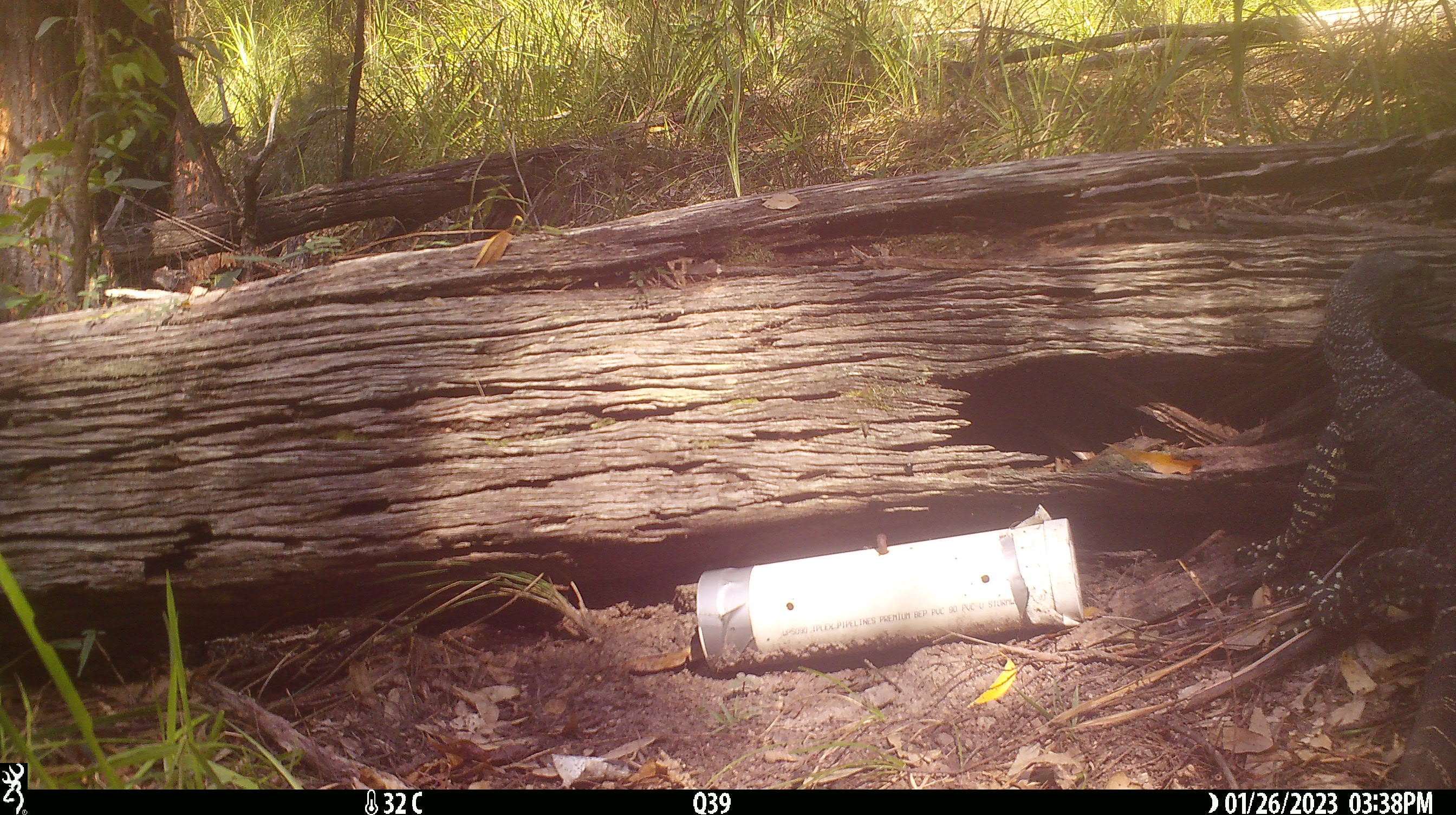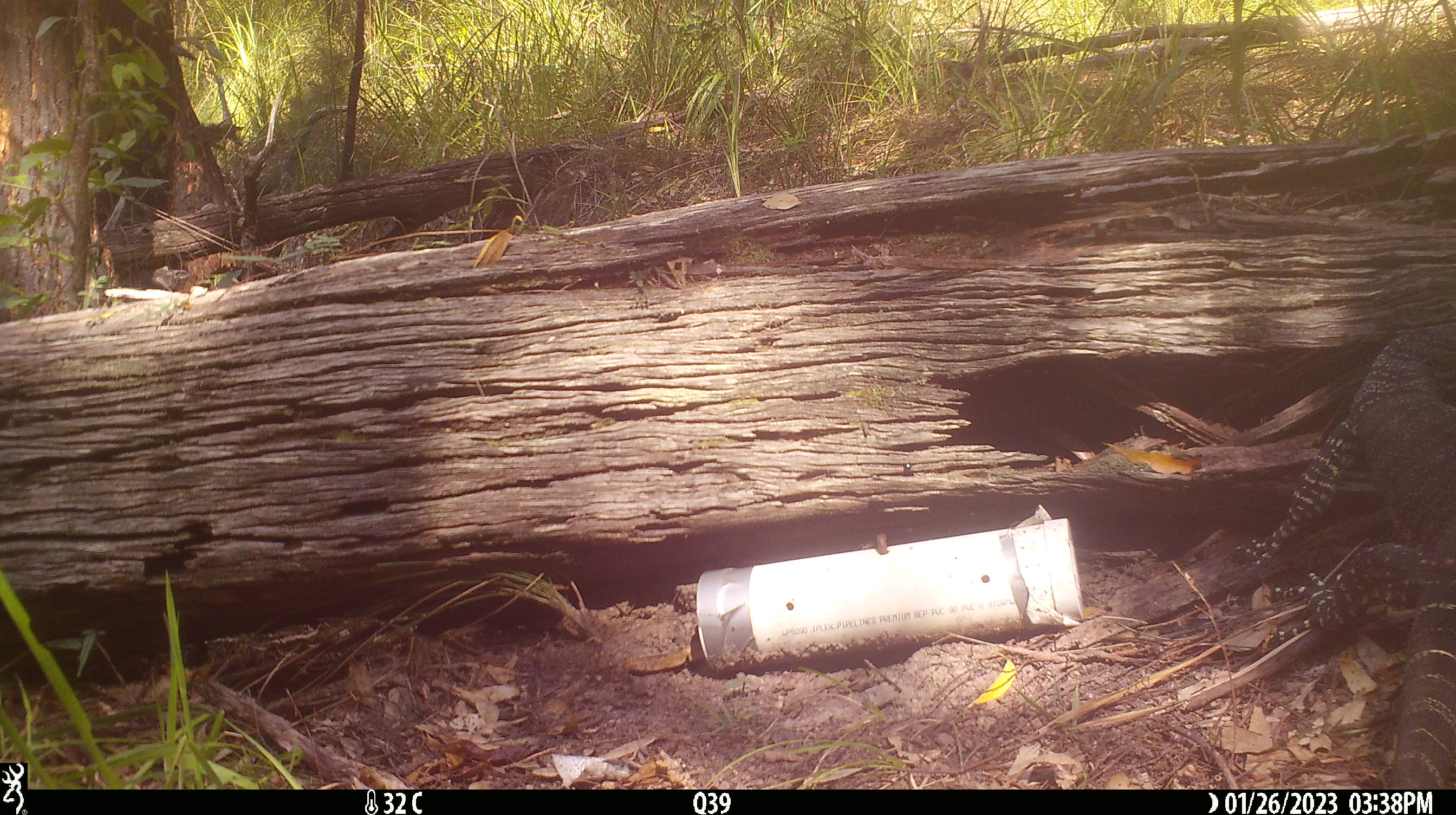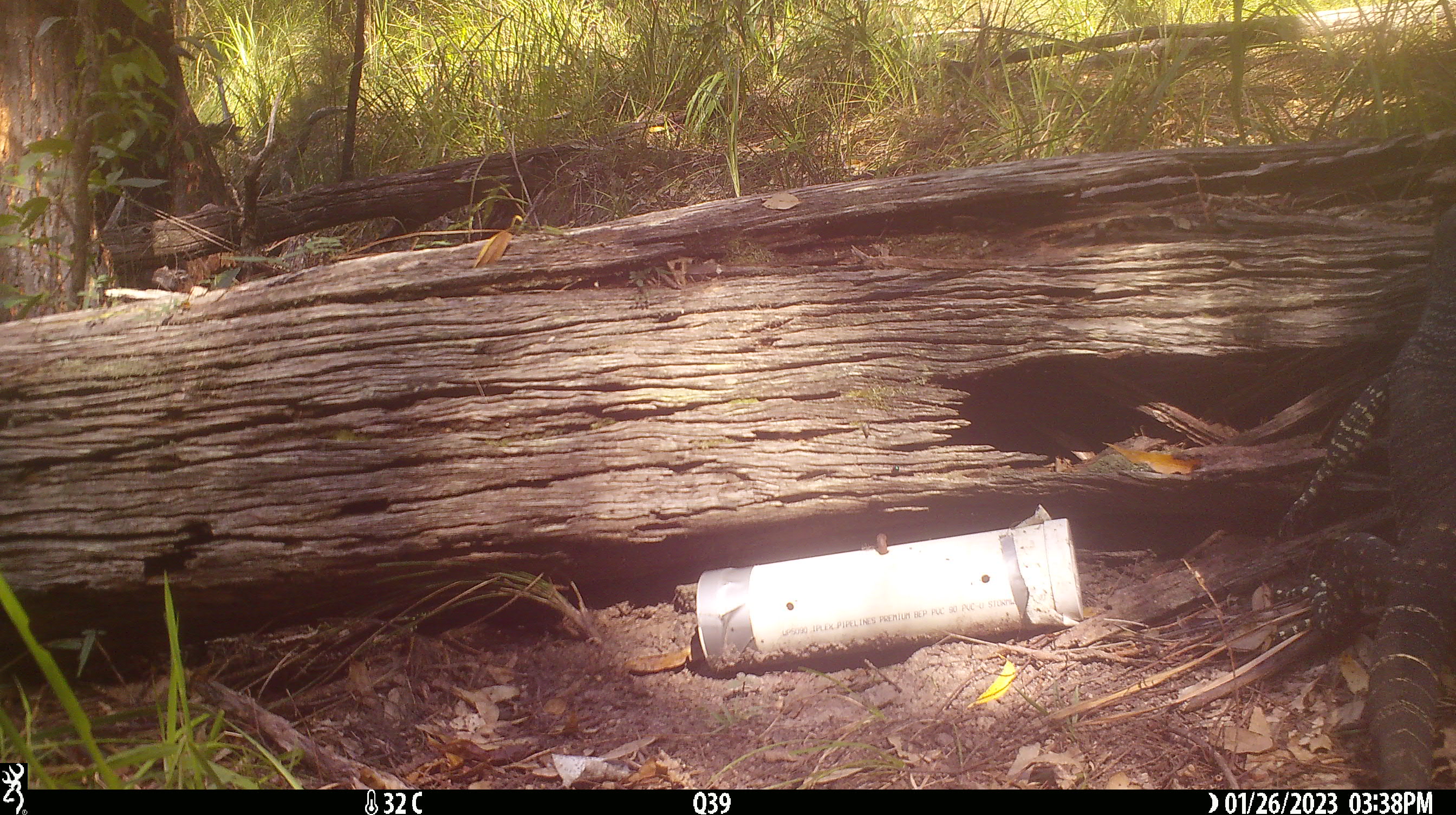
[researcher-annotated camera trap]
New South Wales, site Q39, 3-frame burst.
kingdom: Animalia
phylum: Chordata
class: Reptilia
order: Squamata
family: Varanidae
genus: Varanus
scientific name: Varanus varius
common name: lace monitor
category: goanna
Goanna (lace monitor) (Varanus varius).